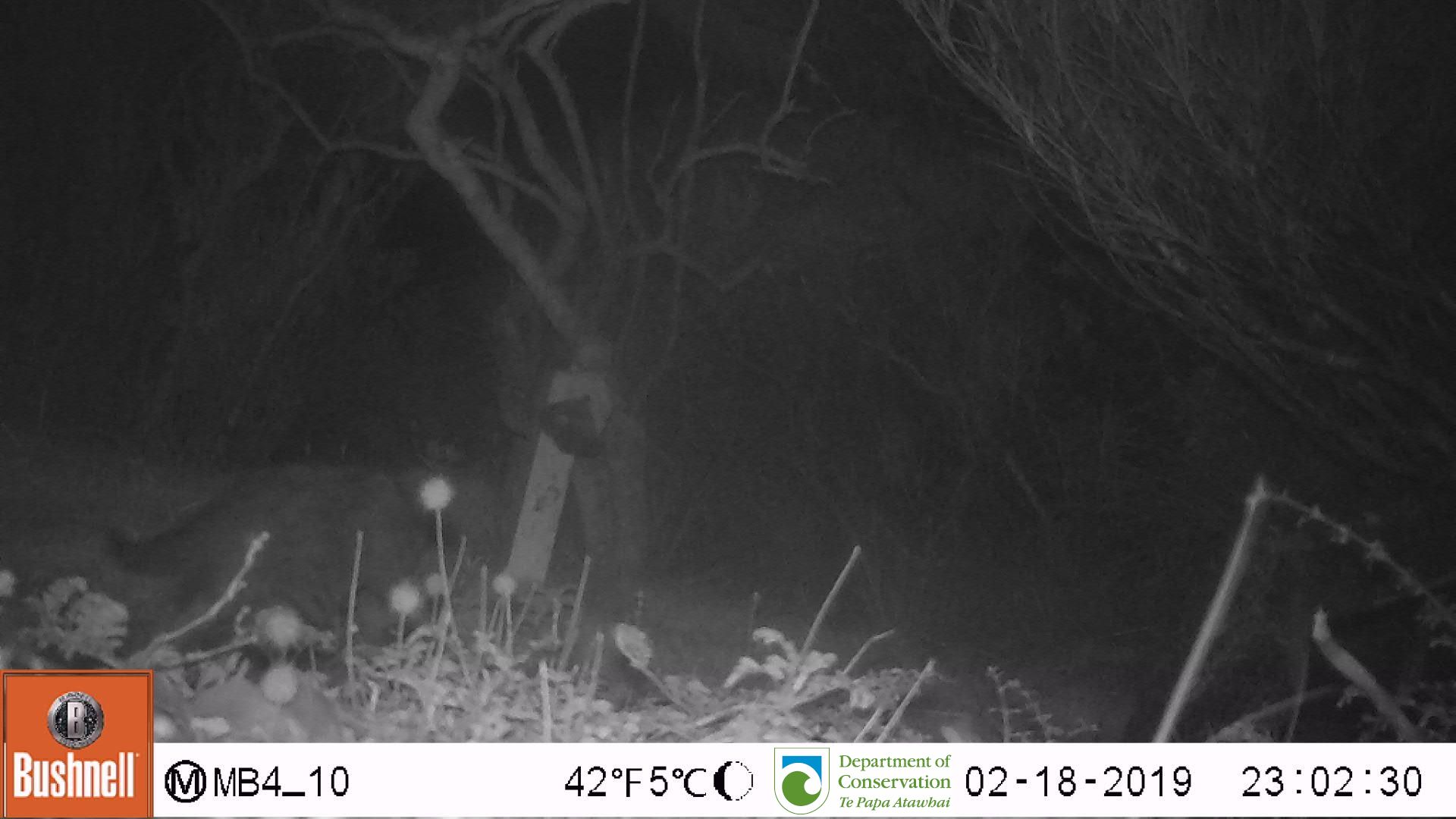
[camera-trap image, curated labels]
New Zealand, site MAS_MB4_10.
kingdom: Animalia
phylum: Chordata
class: Mammalia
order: Carnivora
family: Felidae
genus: Felis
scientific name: Felis catus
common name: domestic cat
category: cat